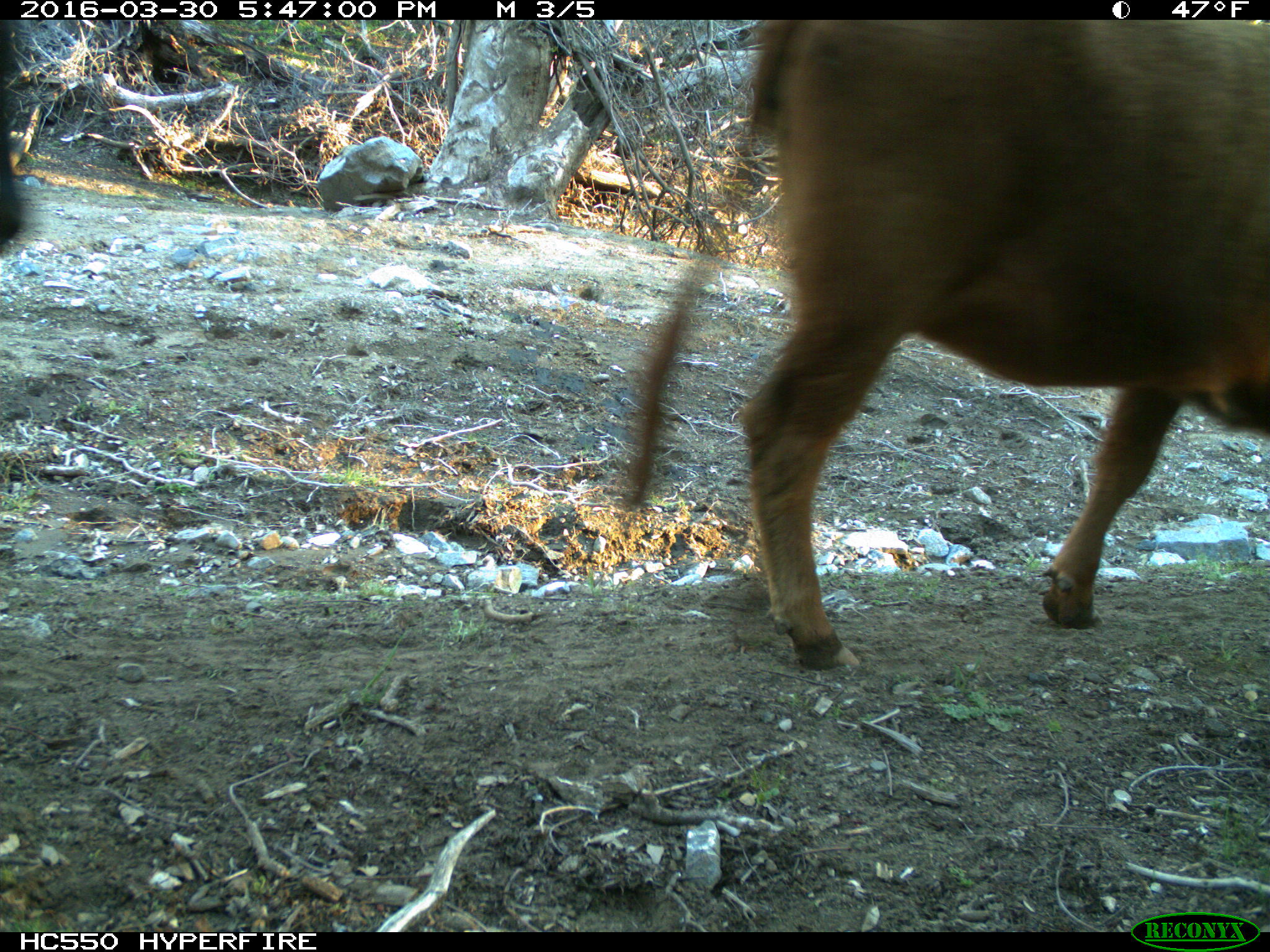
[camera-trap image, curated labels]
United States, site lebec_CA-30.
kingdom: Animalia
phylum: Chordata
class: Mammalia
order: Artiodactyla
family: Bovidae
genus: Bos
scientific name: Bos taurus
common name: domestic cow